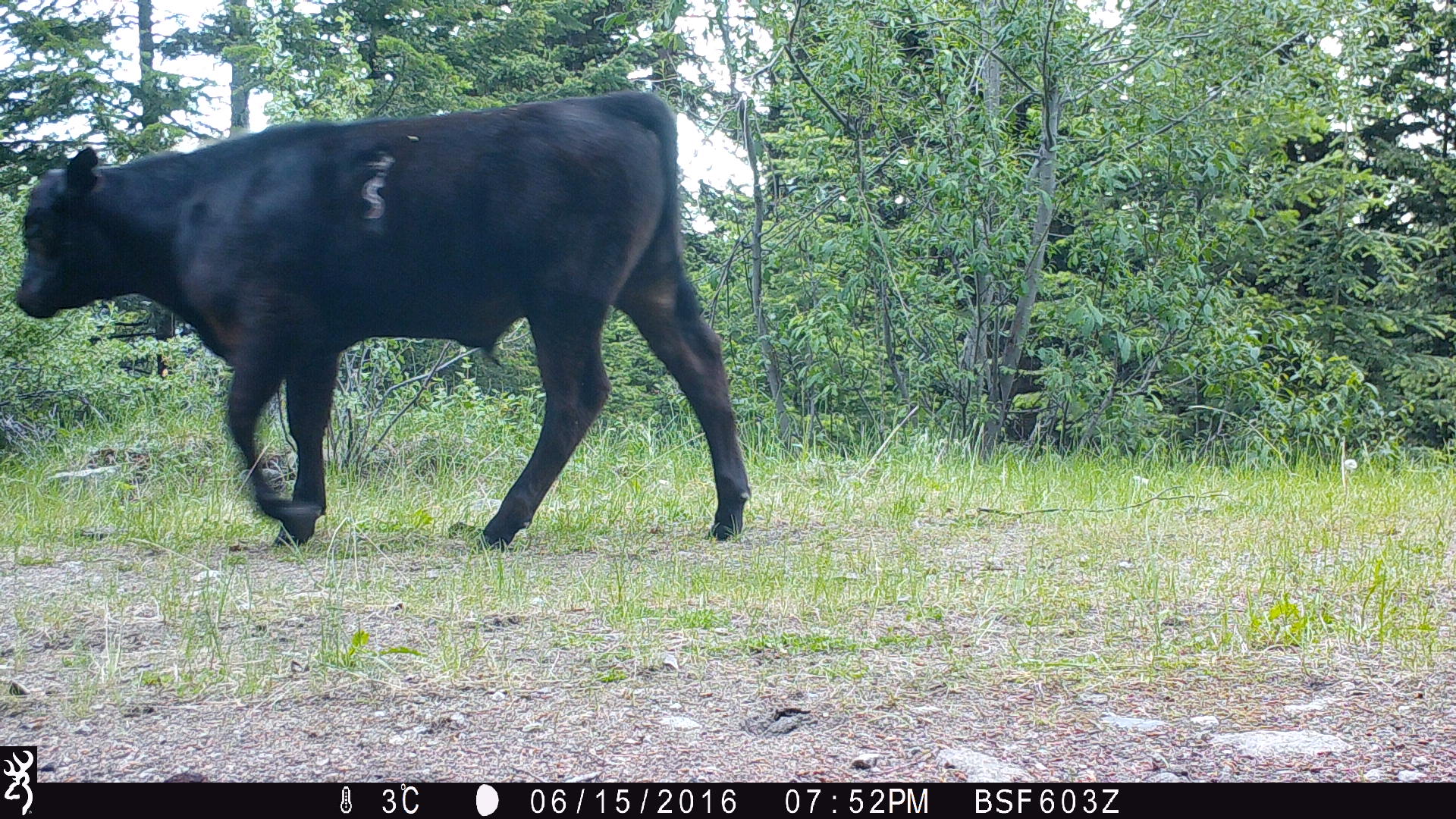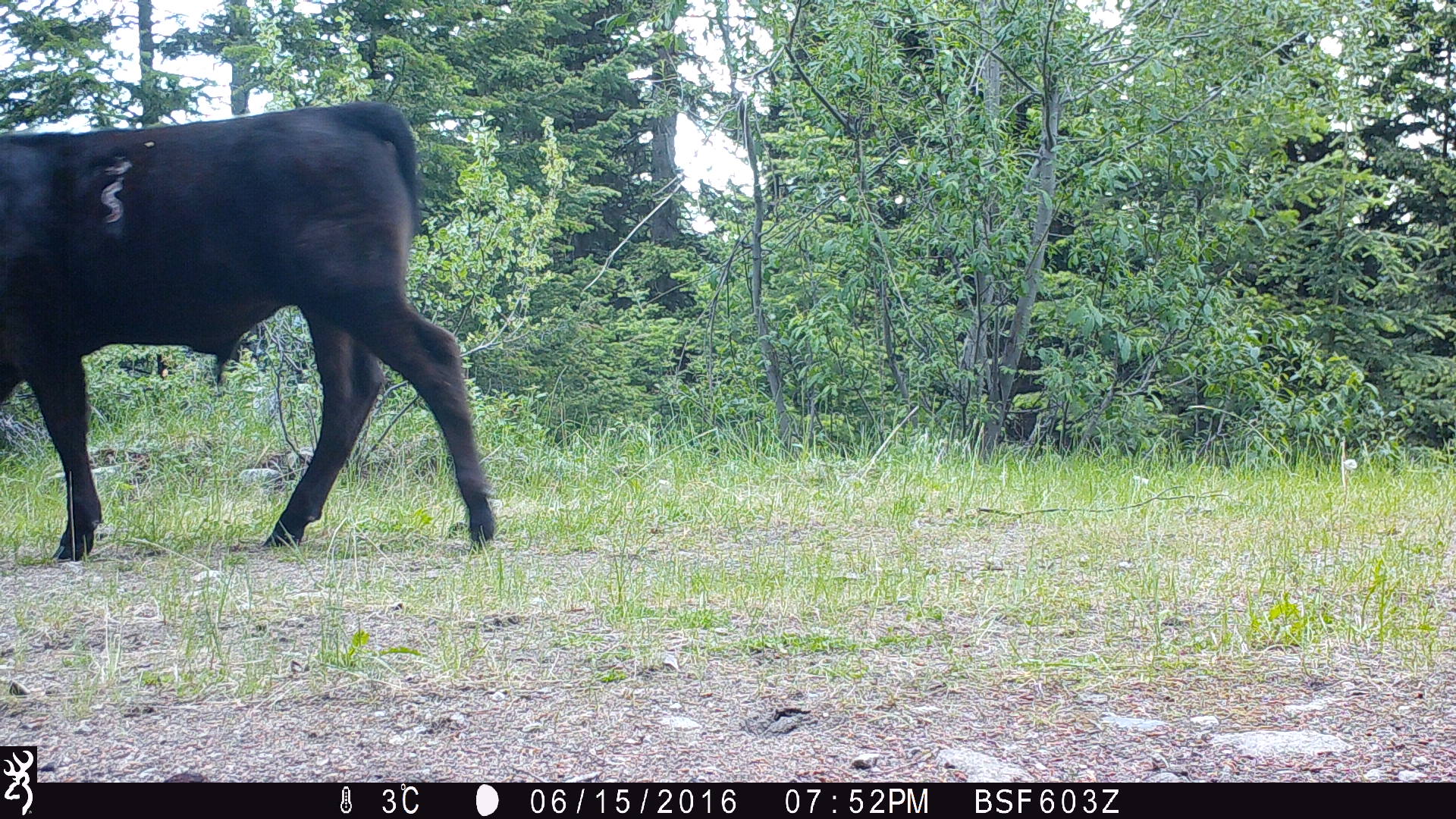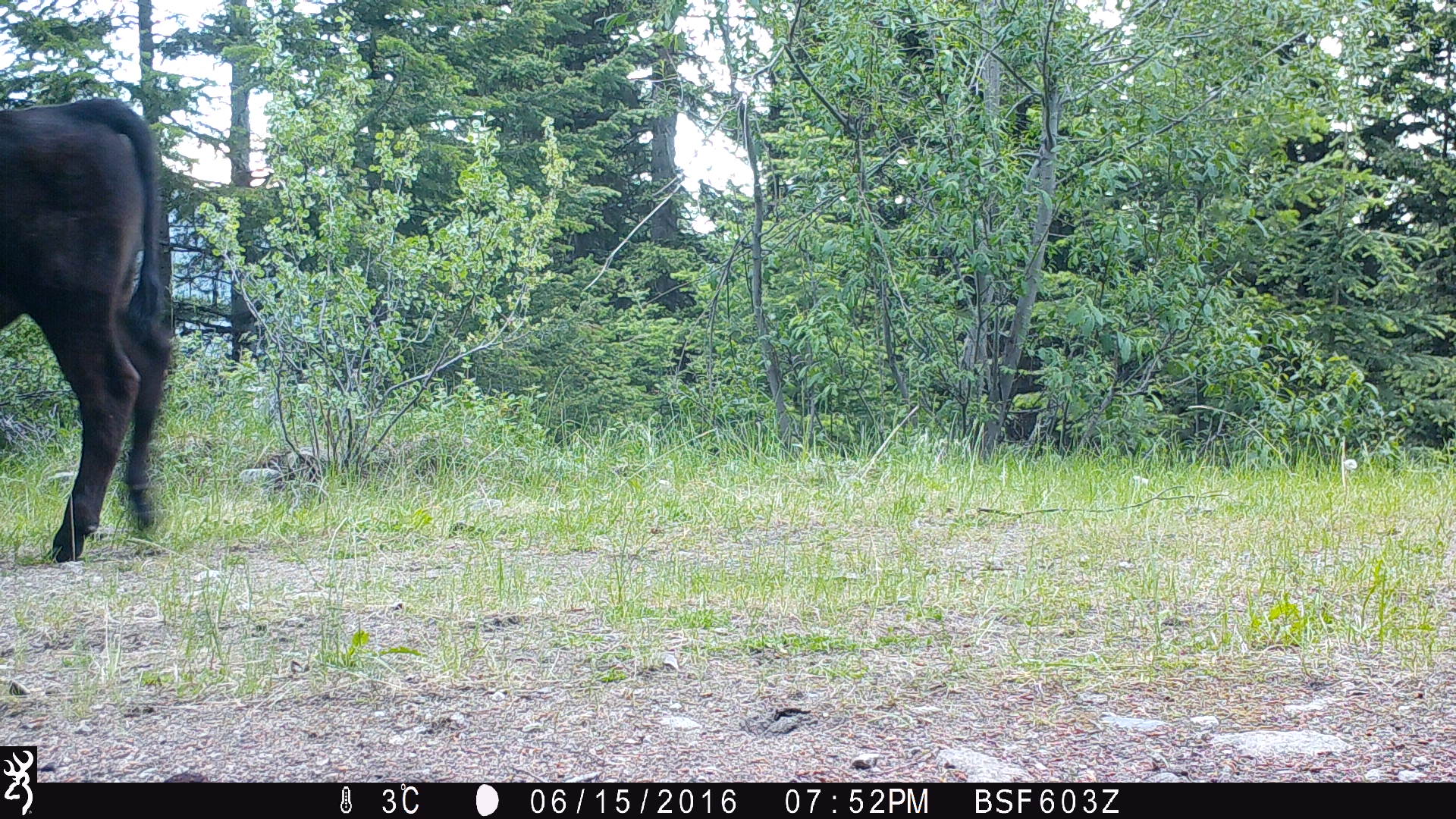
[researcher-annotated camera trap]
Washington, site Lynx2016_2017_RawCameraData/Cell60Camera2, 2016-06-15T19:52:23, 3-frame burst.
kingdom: Animalia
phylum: Chordata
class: Mammalia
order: Artiodactyla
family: Bovidae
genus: Bos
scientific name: Bos taurus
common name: domestic cattle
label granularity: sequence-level